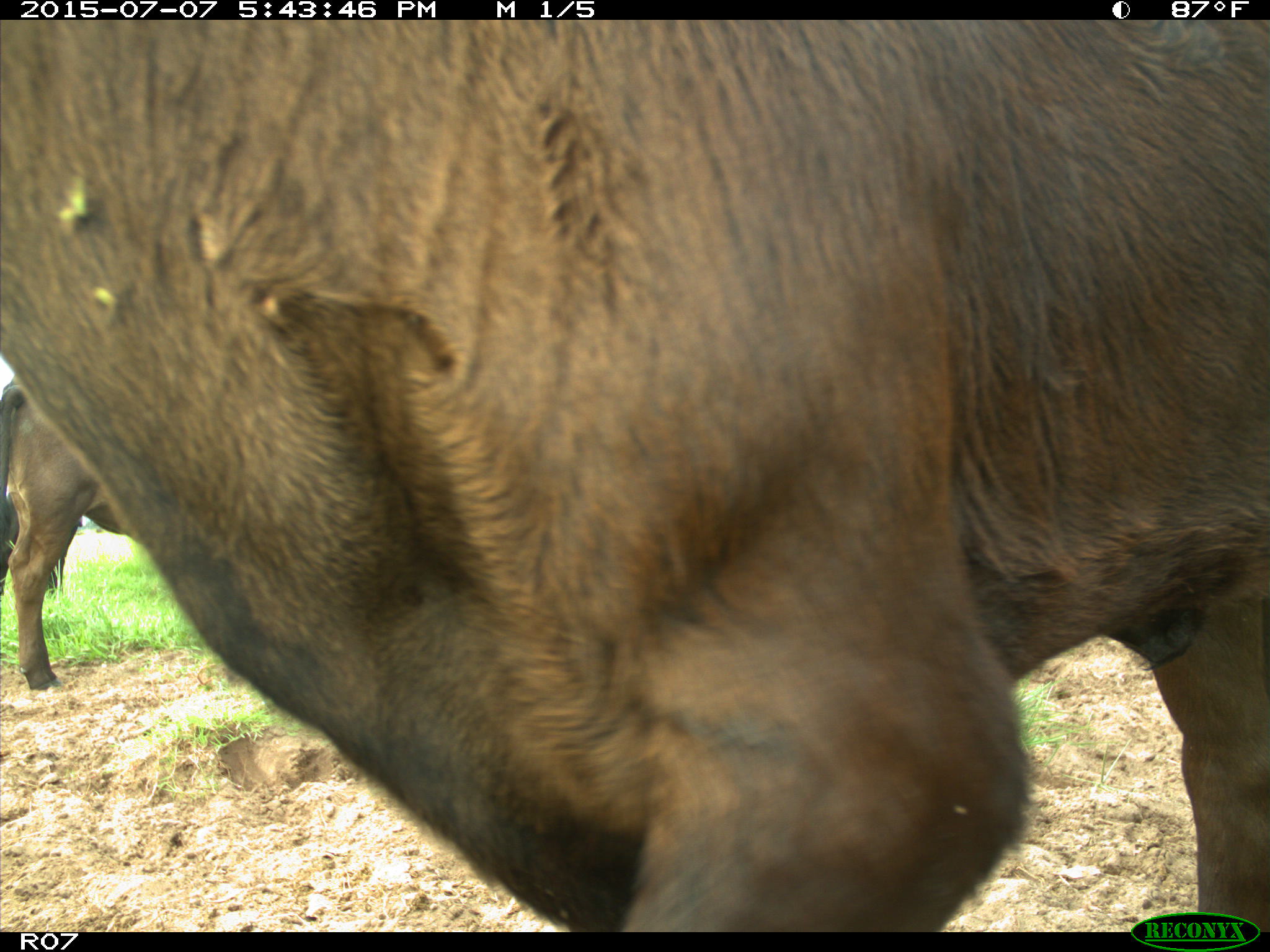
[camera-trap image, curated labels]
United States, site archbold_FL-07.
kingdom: Animalia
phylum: Chordata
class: Mammalia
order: Artiodactyla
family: Bovidae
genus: Bos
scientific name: Bos taurus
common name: domestic cow